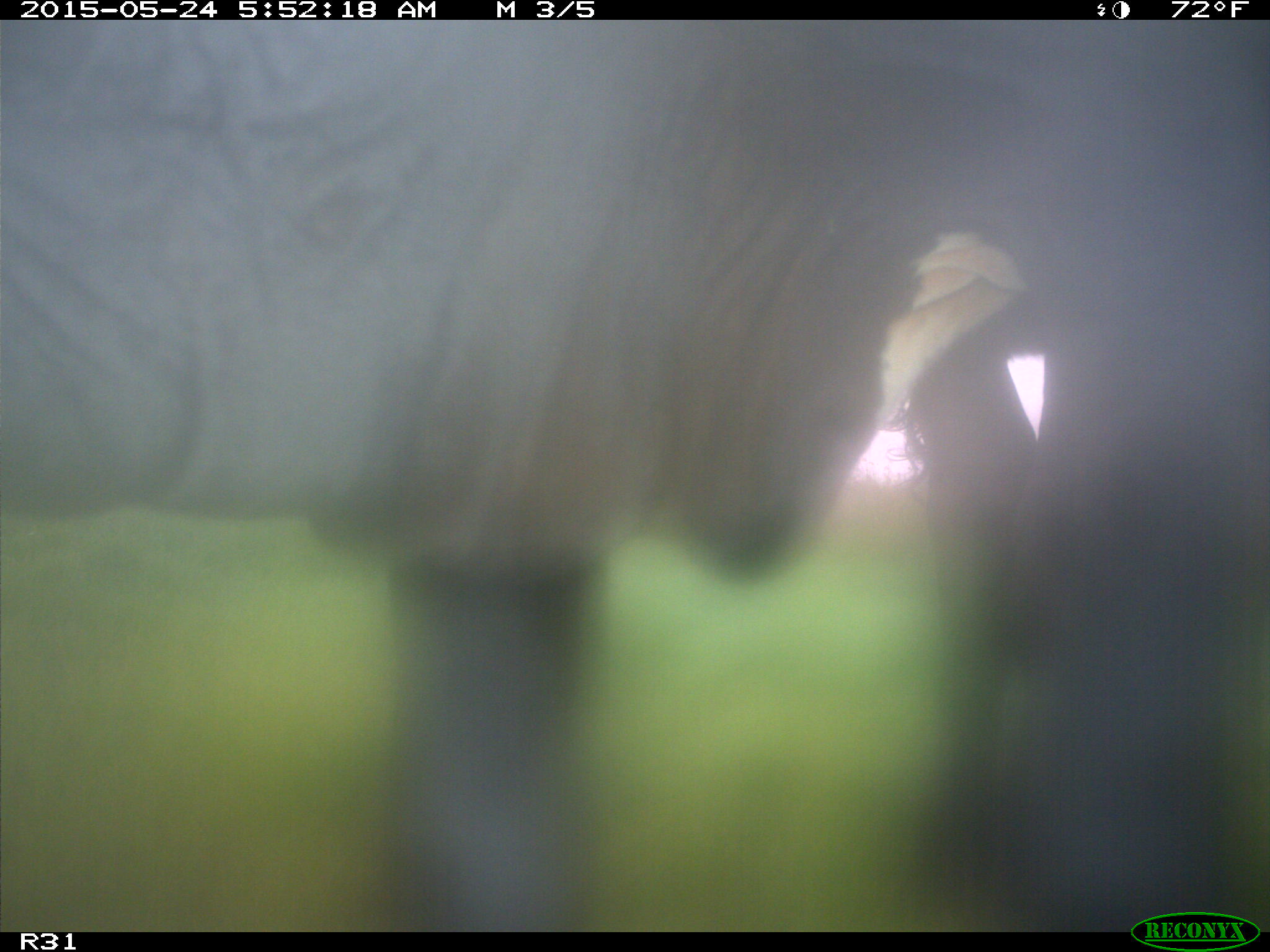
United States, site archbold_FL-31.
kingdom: Animalia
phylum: Chordata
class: Mammalia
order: Artiodactyla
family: Bovidae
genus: Bos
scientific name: Bos taurus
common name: domestic cow